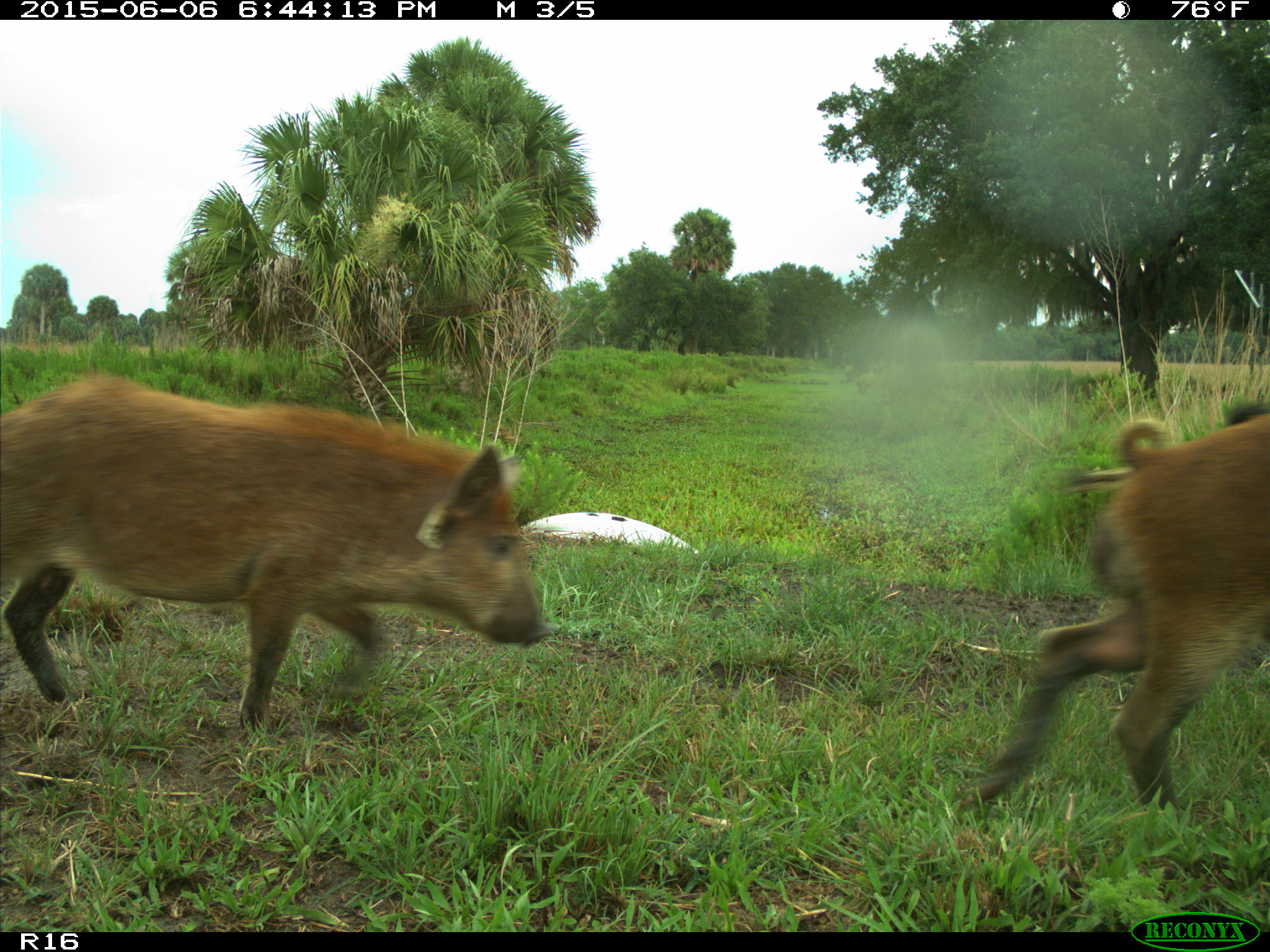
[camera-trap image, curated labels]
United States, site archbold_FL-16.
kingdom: Animalia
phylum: Chordata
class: Mammalia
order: Artiodactyla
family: Suidae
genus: Sus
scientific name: Sus scrofa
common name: wild boar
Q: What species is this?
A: Sus scrofa (wild boar).